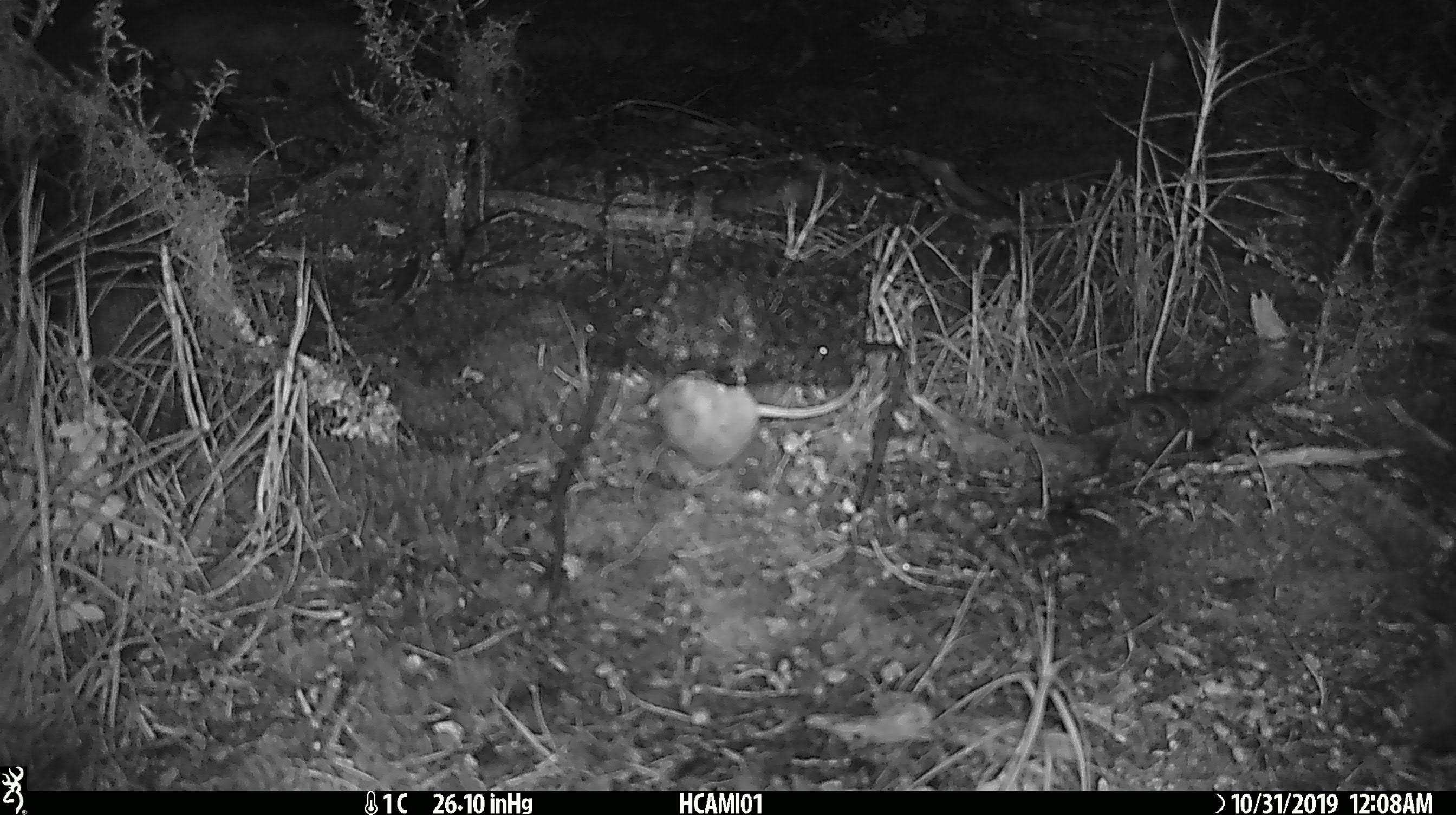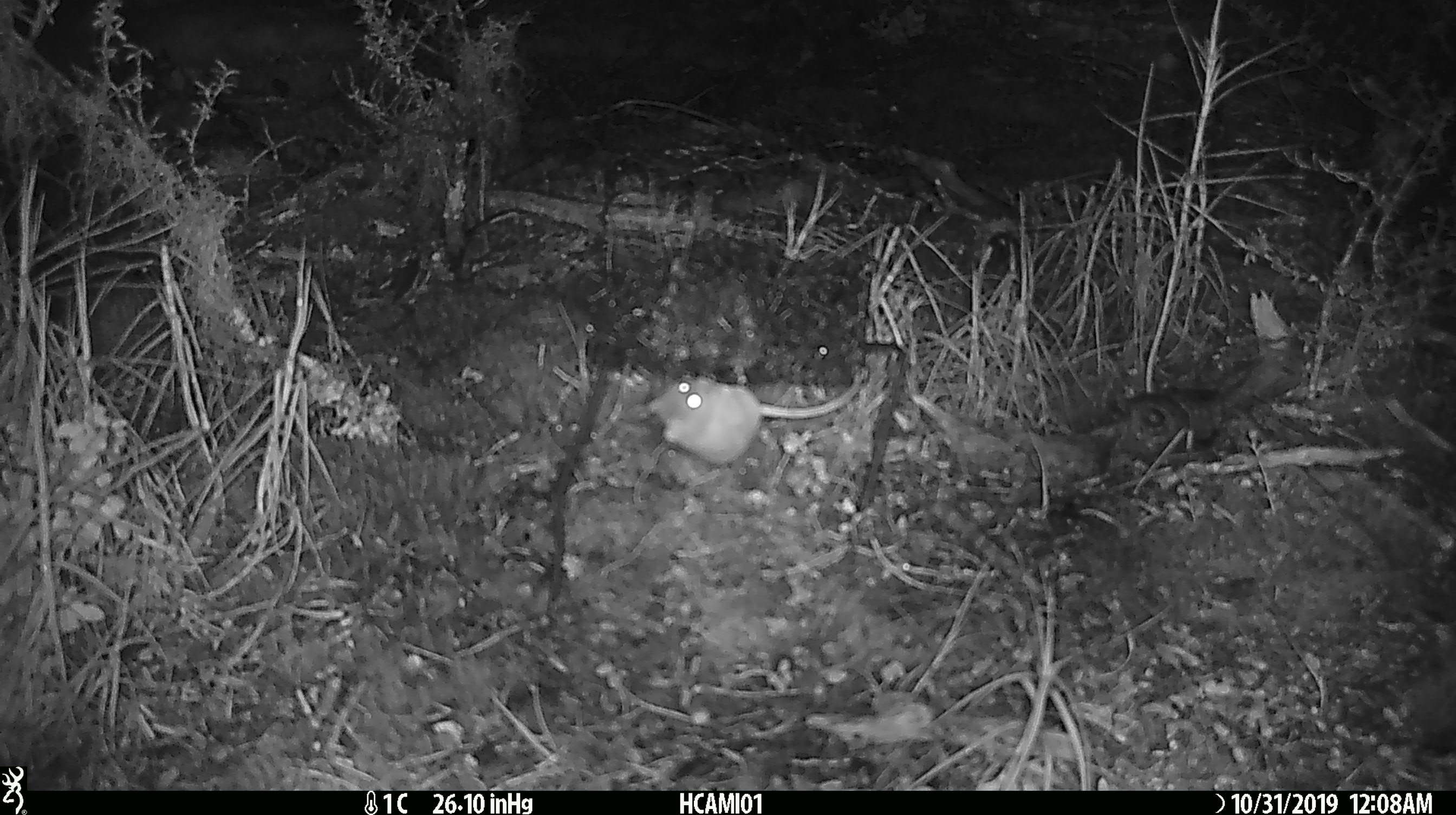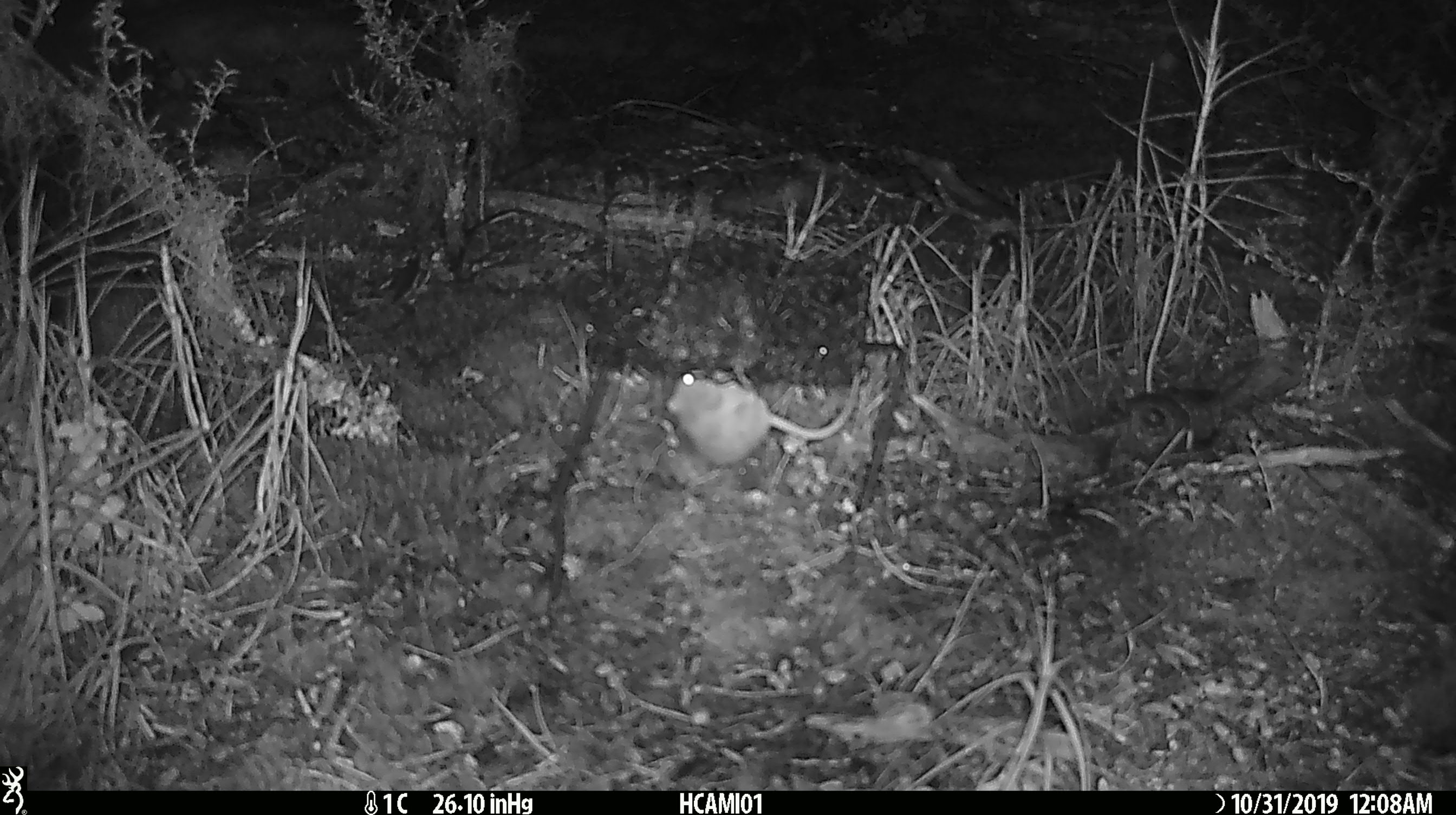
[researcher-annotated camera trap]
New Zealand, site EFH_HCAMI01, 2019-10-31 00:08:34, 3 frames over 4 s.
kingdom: Animalia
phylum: Chordata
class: Mammalia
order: Rodentia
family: Muridae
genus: Mus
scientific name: Mus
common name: mouse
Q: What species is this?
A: Mouse (Mus).